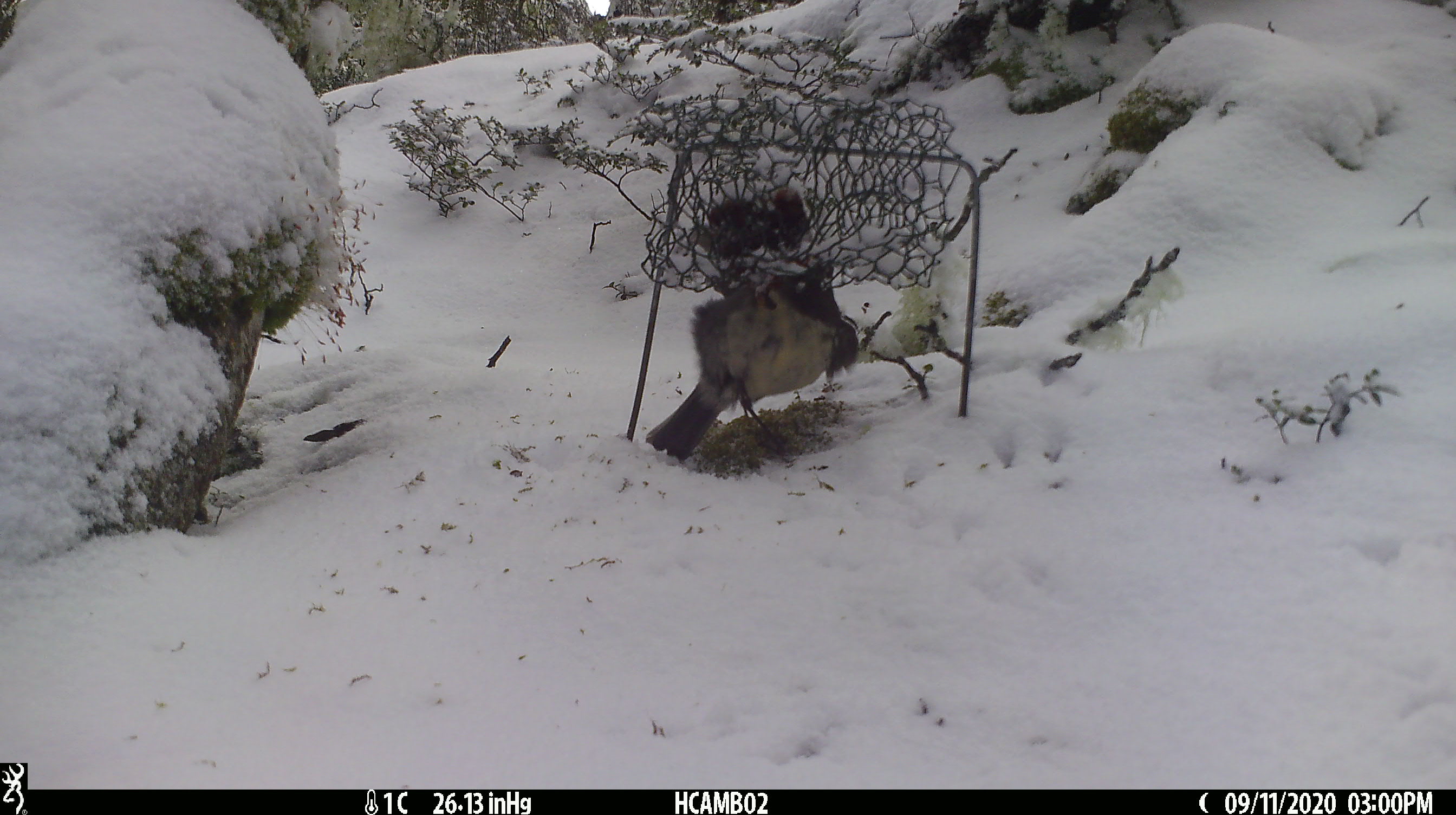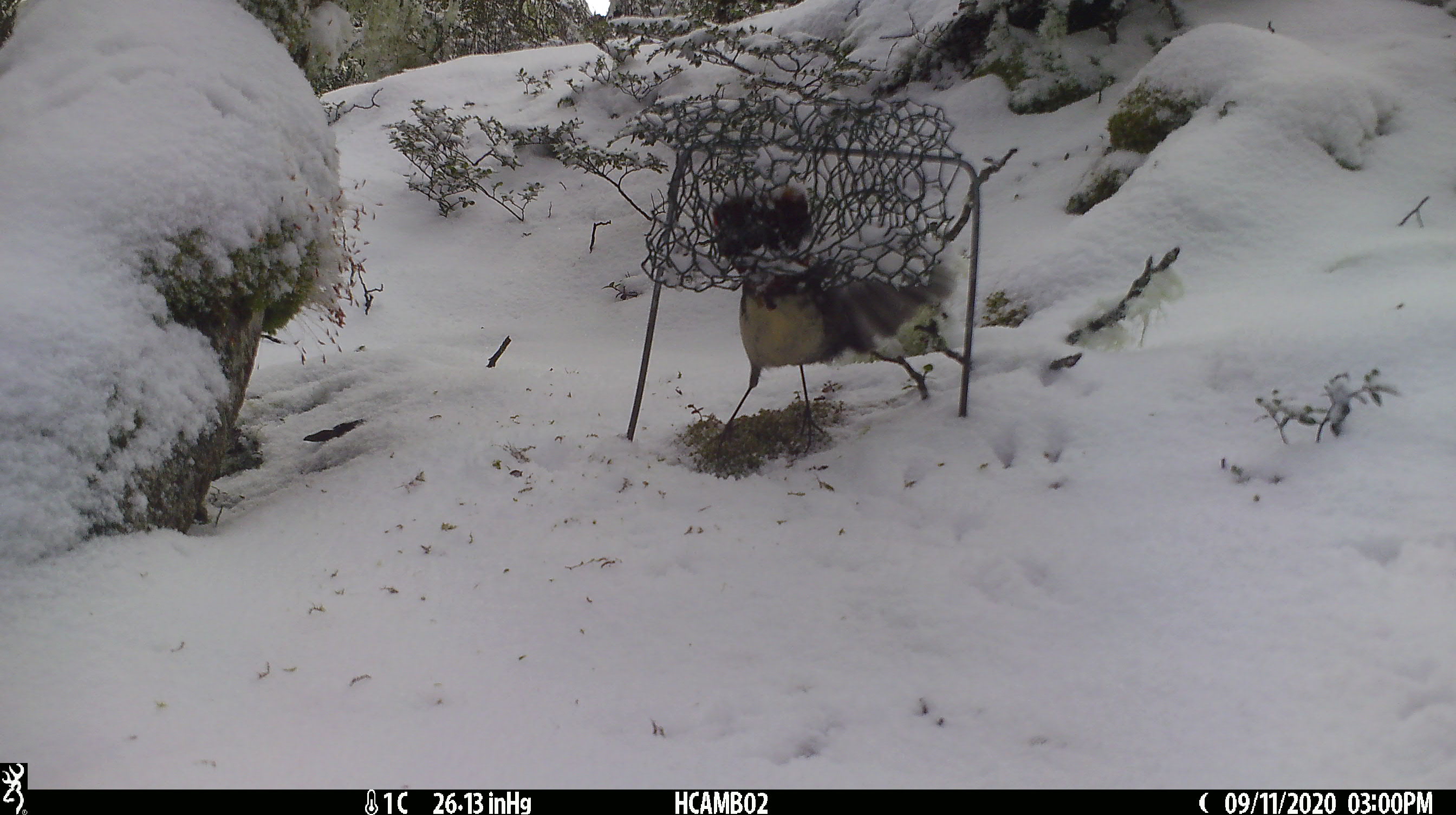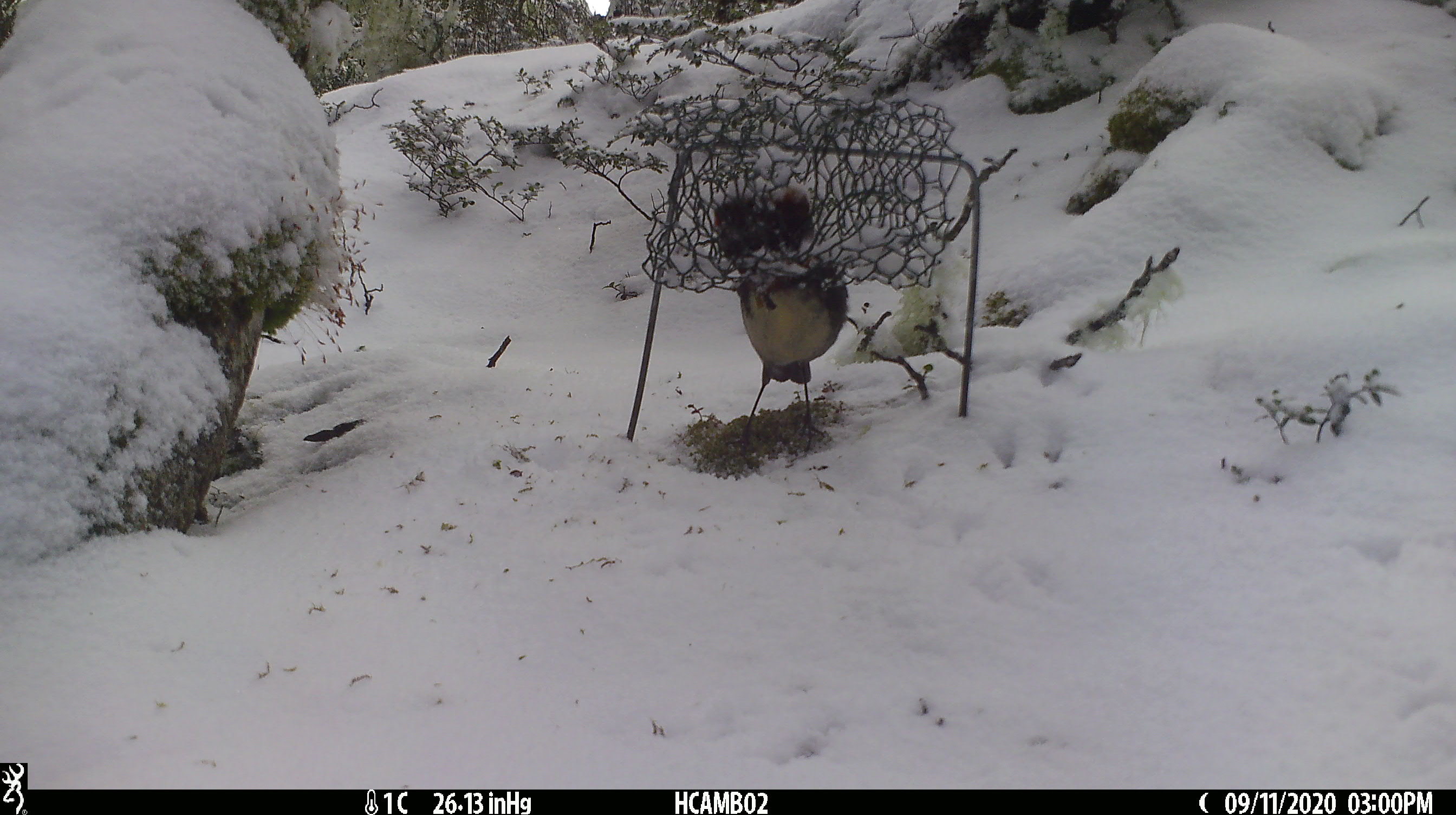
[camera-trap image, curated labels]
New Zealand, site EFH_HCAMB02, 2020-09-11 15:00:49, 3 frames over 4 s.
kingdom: Animalia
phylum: Chordata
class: Aves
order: Passeriformes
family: Petroicidae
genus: Petroica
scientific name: Petroica australis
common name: new zealand robin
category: robin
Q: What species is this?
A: Robin (new zealand robin) (Petroica australis).